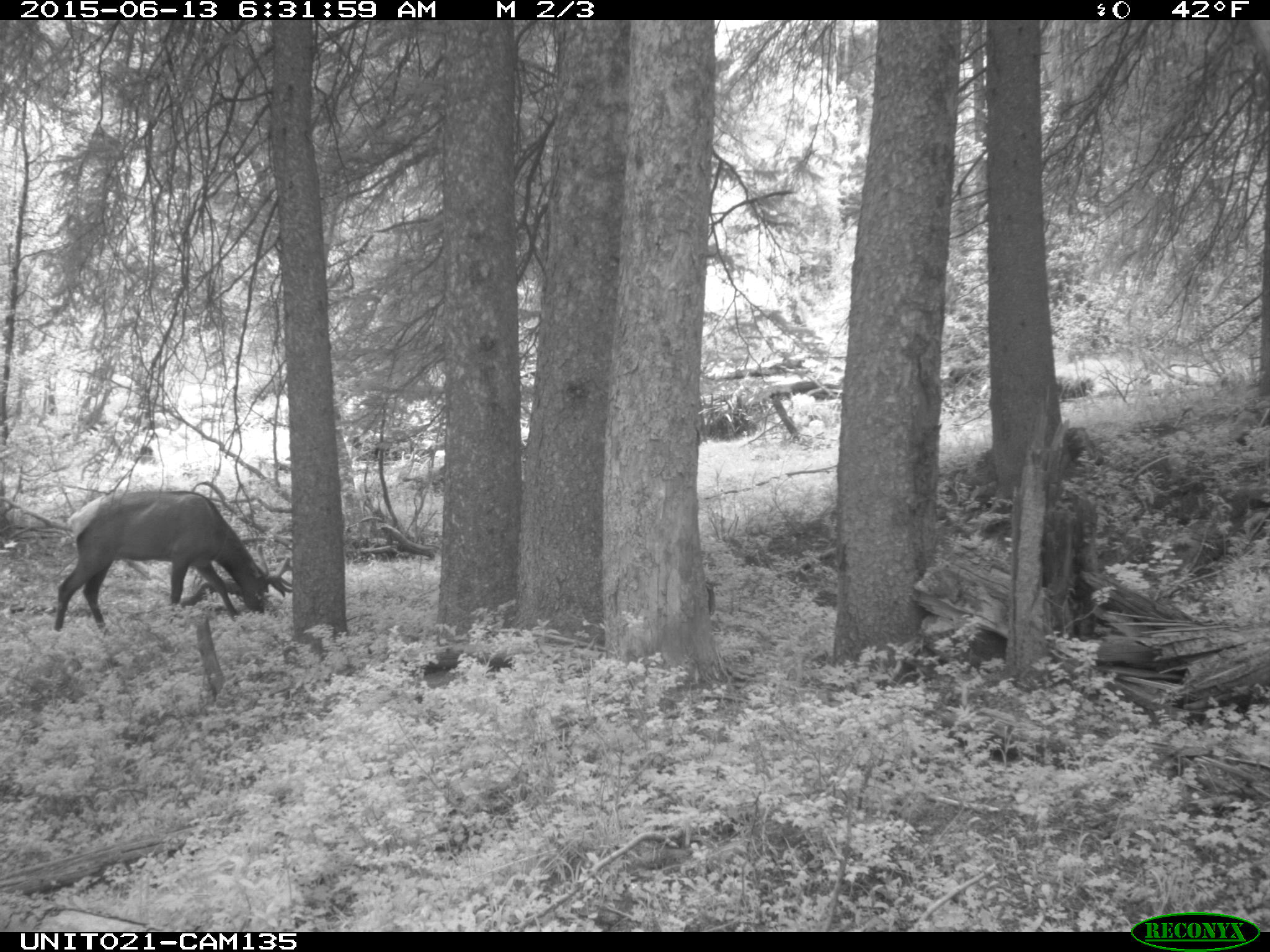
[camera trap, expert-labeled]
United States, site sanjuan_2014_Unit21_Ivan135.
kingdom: Animalia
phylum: Chordata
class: Mammalia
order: Artiodactyla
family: Cervidae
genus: Cervus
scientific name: Cervus elaphus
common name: red deer